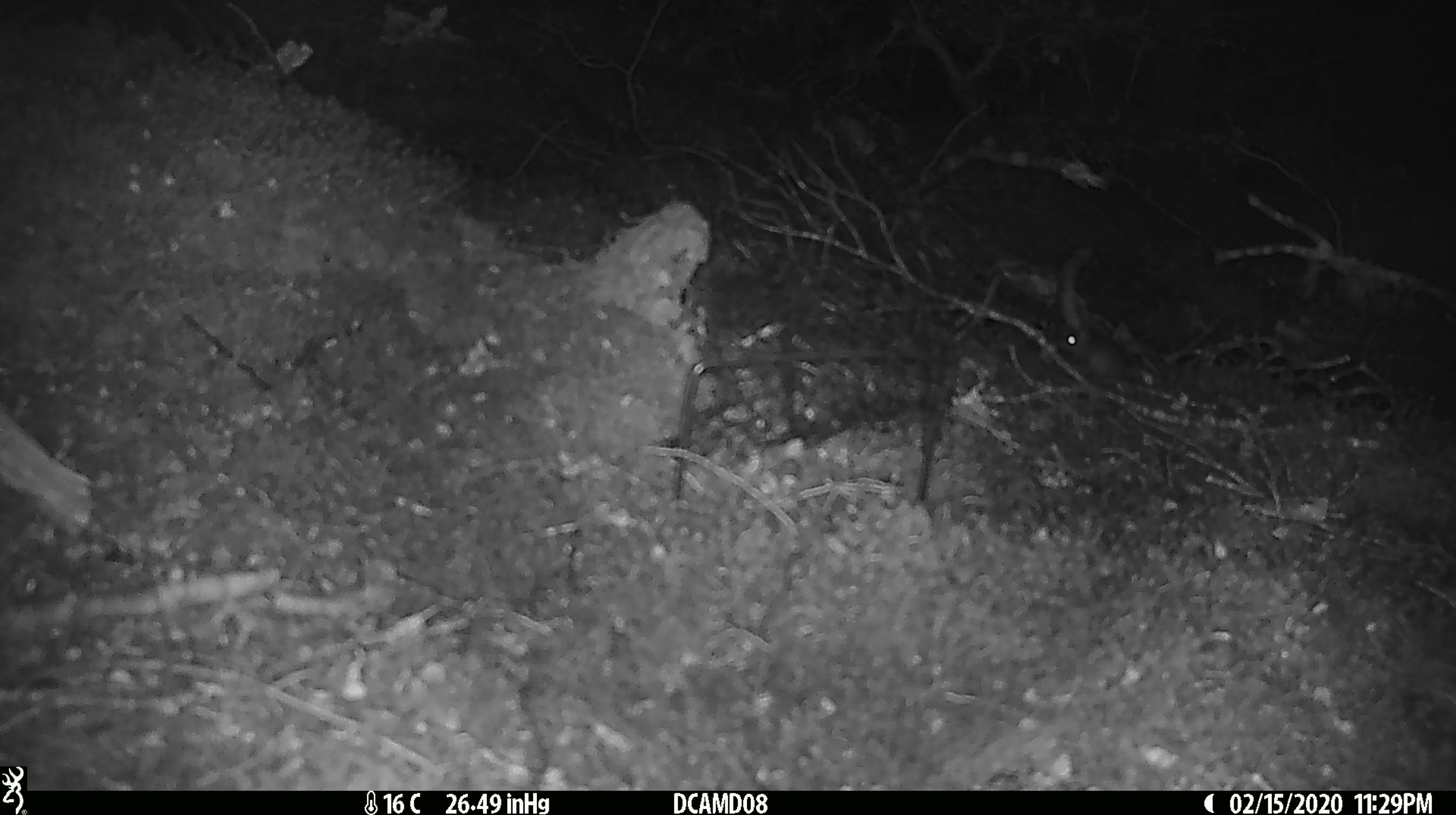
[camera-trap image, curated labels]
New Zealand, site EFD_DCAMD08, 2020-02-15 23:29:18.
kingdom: Animalia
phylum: Chordata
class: Mammalia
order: Rodentia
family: Muridae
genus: Mus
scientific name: Mus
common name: mouse